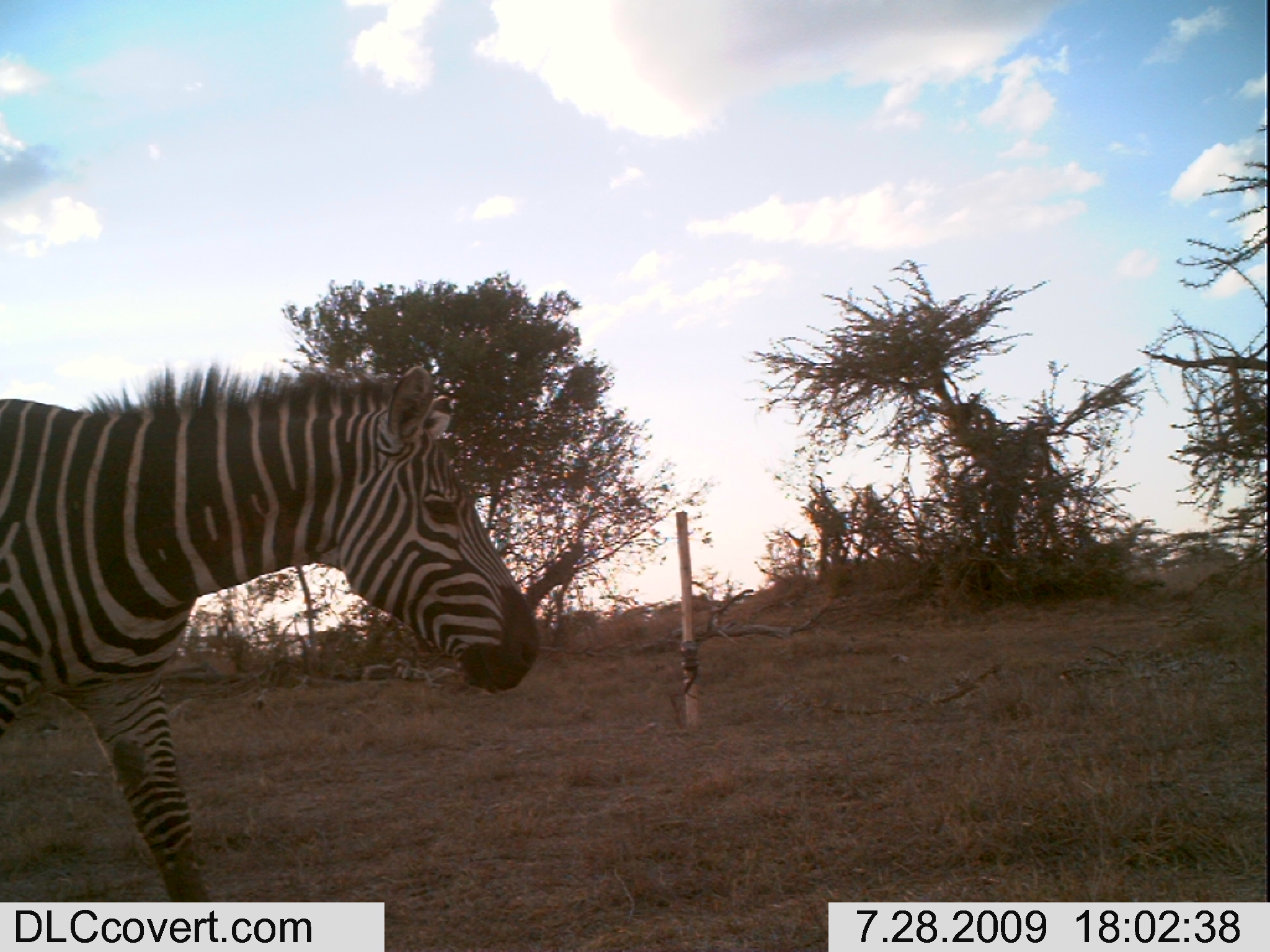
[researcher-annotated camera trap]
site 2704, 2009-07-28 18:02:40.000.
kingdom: Animalia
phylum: Chordata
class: Mammalia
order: Perissodactyla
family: Equidae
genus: Equus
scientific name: Equus quagga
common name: plains zebra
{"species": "Equus quagga (plains zebra)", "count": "1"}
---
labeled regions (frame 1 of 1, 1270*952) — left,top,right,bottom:
equus quagga: 0,360,540,903